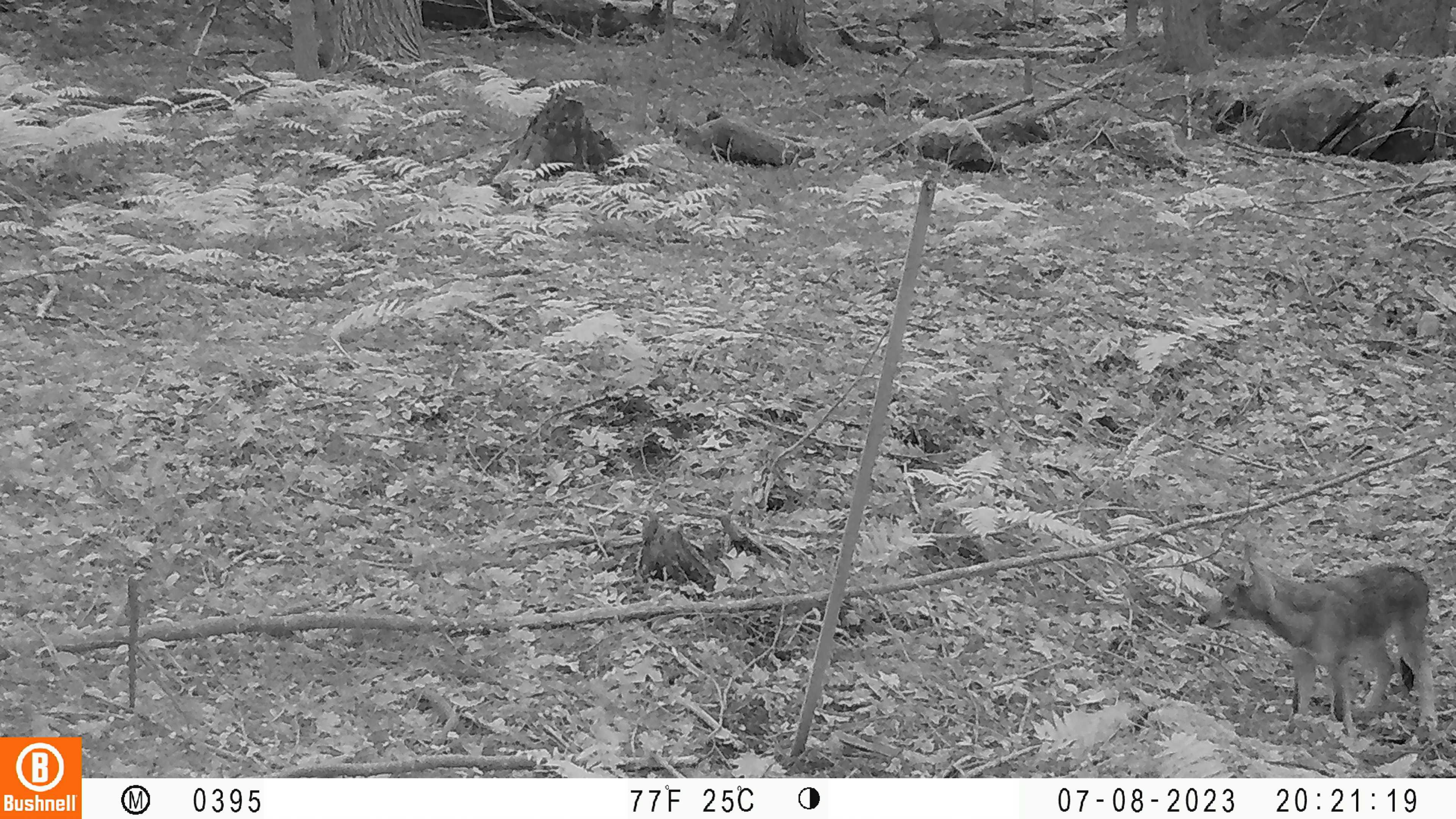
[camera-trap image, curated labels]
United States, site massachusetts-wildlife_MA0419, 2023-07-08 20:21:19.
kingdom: Animalia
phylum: Chordata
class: Mammalia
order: Carnivora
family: Canidae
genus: Urocyon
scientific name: Urocyon cinereoargenteus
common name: gray fox